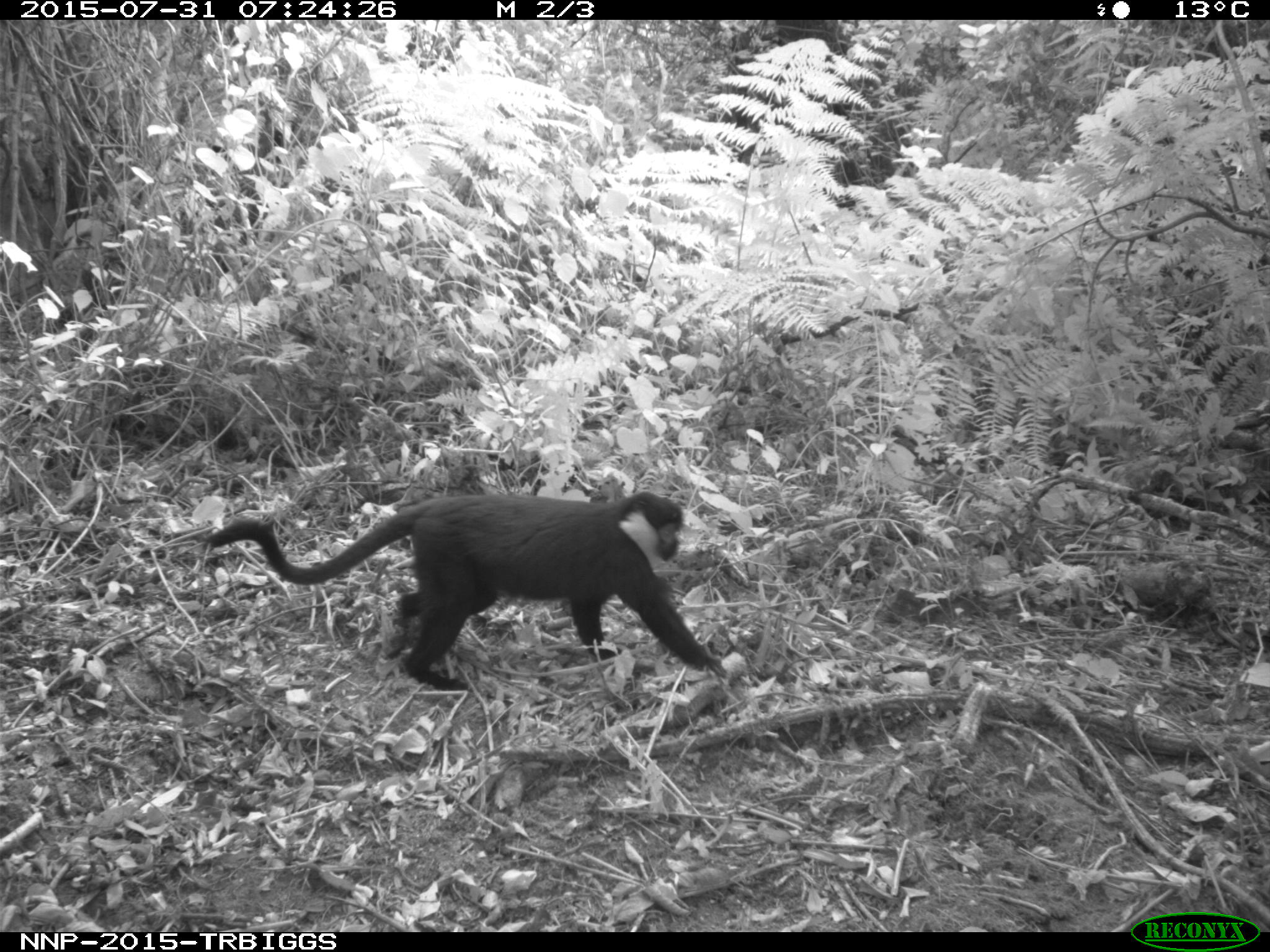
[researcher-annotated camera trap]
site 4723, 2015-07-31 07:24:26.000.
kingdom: Animalia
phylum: Chordata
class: Mammalia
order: Primates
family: Cercopithecidae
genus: Allochrocebus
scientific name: Allochrocebus lhoesti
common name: l'hoest's monkey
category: cercopithecus lhoesti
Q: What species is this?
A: Cercopithecus lhoesti (l'hoest's monkey) (Allochrocebus lhoesti).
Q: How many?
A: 1.